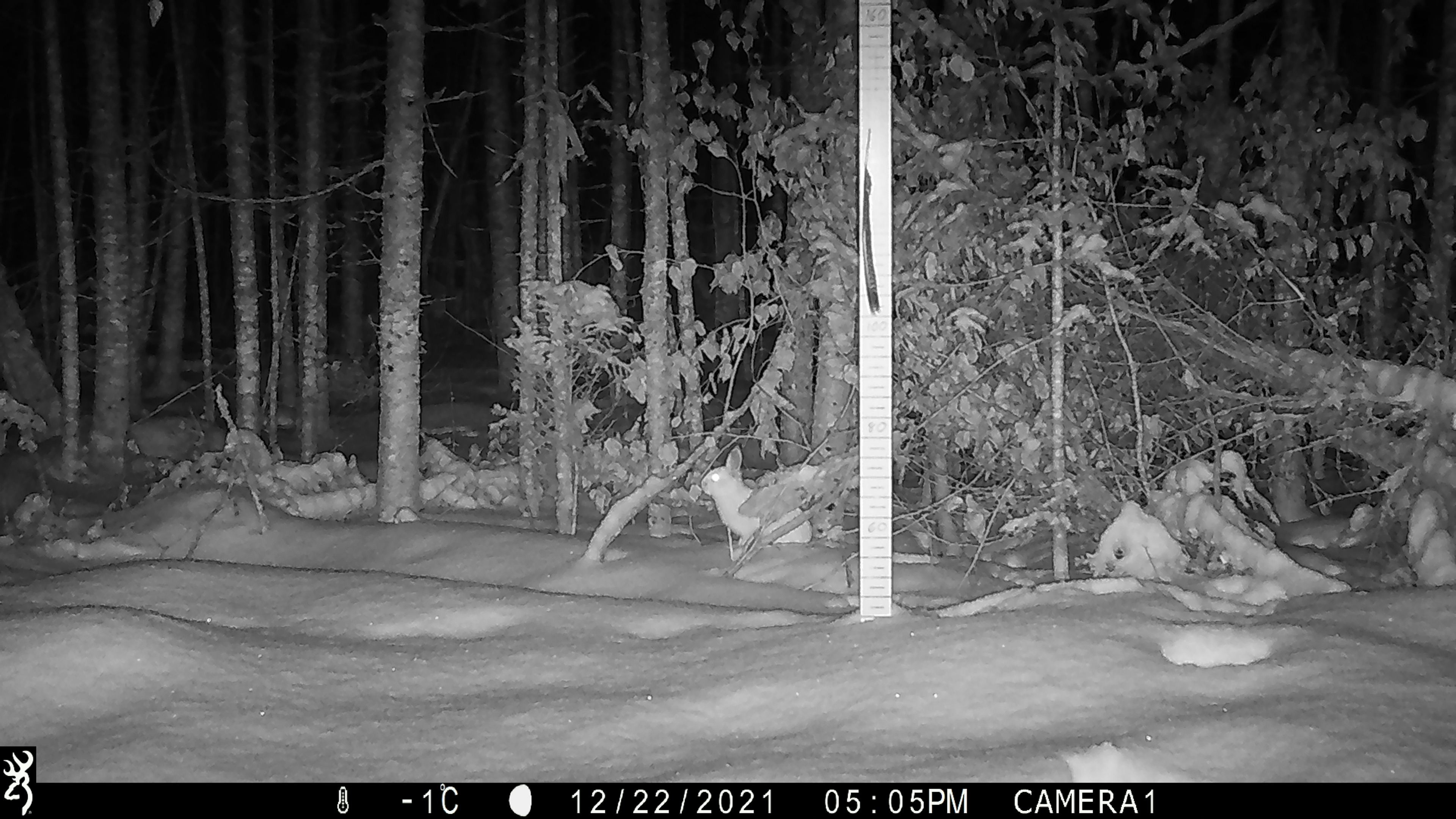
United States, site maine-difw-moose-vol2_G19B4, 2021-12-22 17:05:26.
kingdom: Animalia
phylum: Chordata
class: Mammalia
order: Lagomorpha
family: Leporidae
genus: Lepus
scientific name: Lepus americanus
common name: snowshoe hare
Snowshoe hare (Lepus americanus).